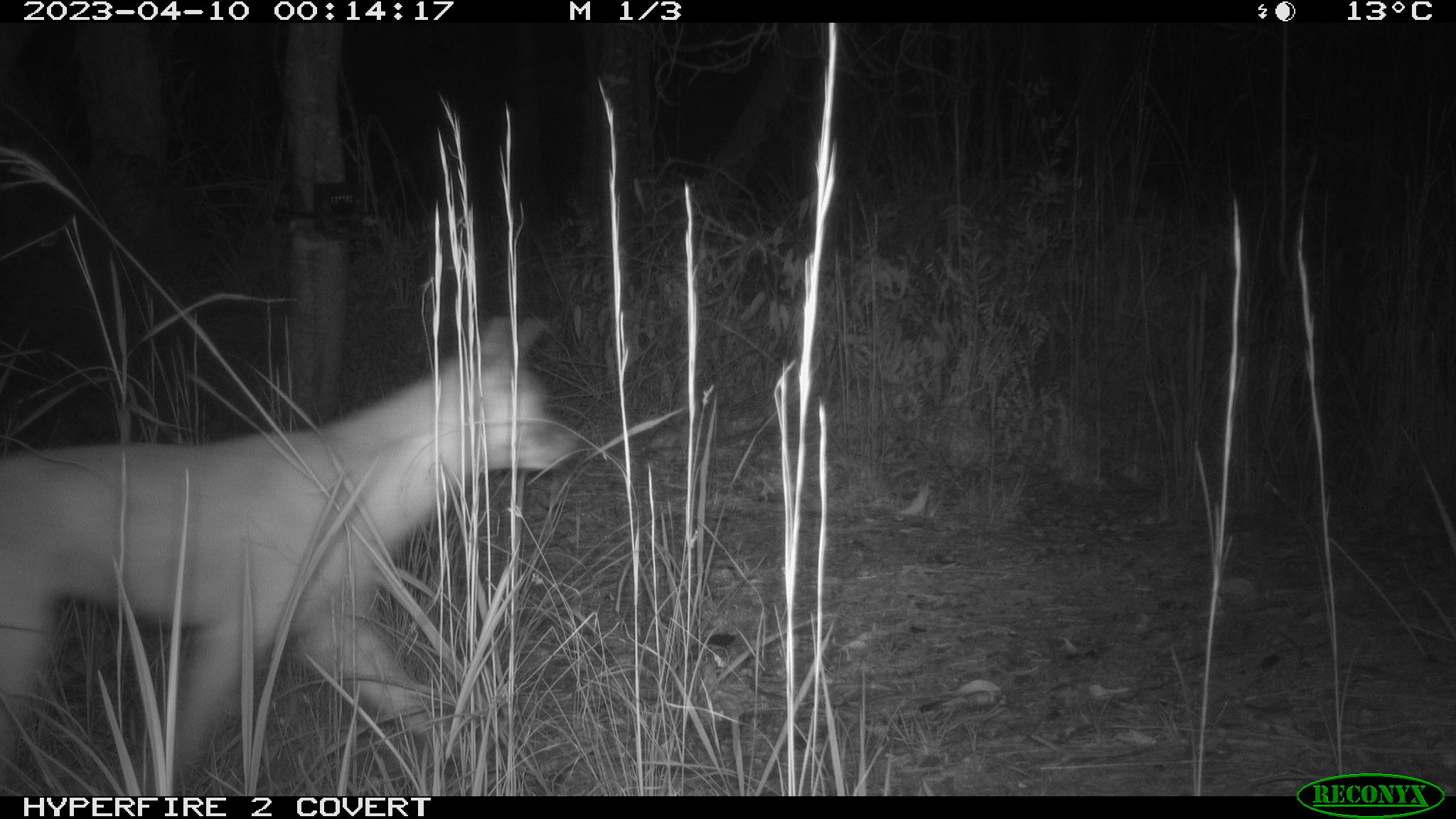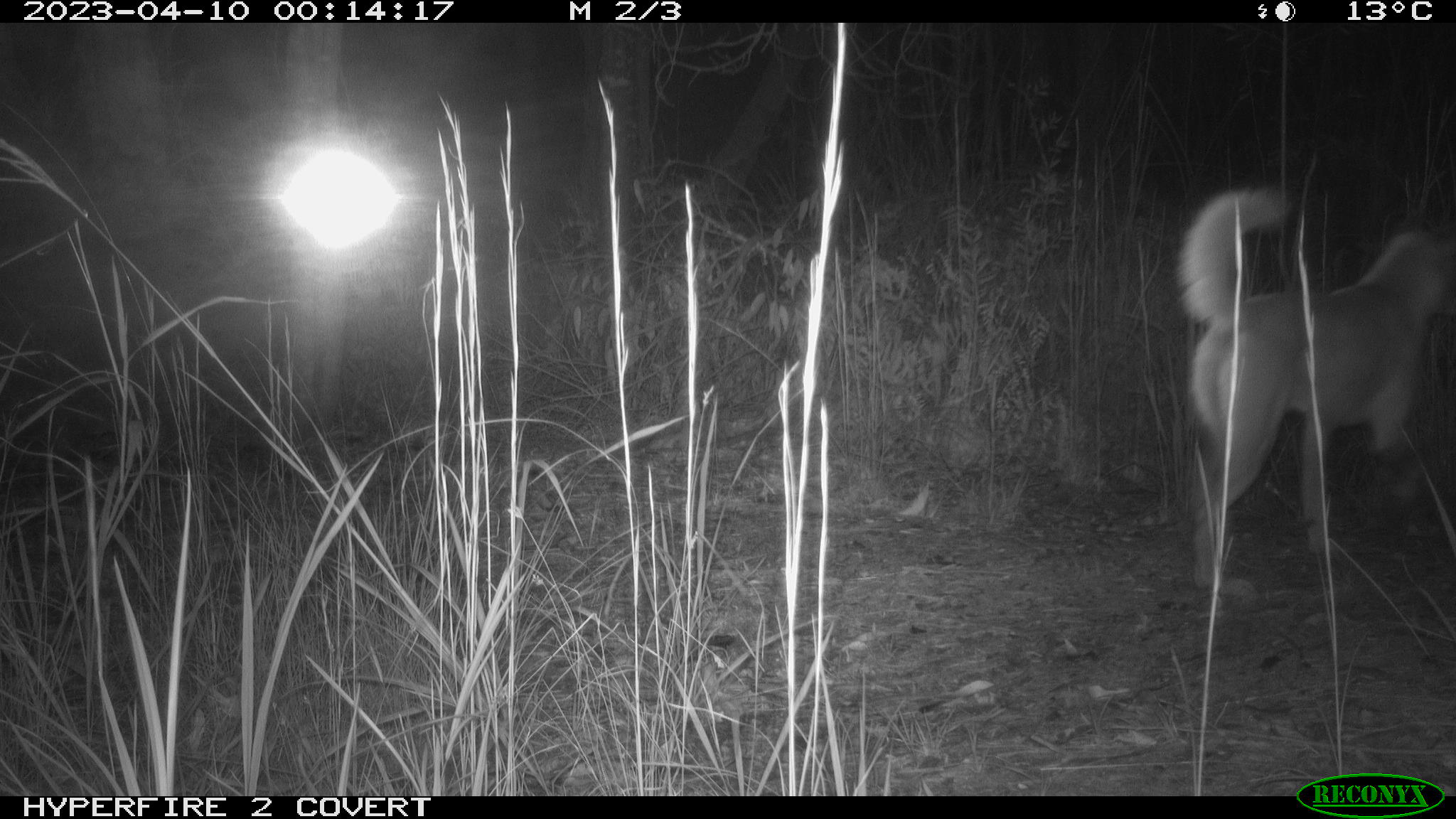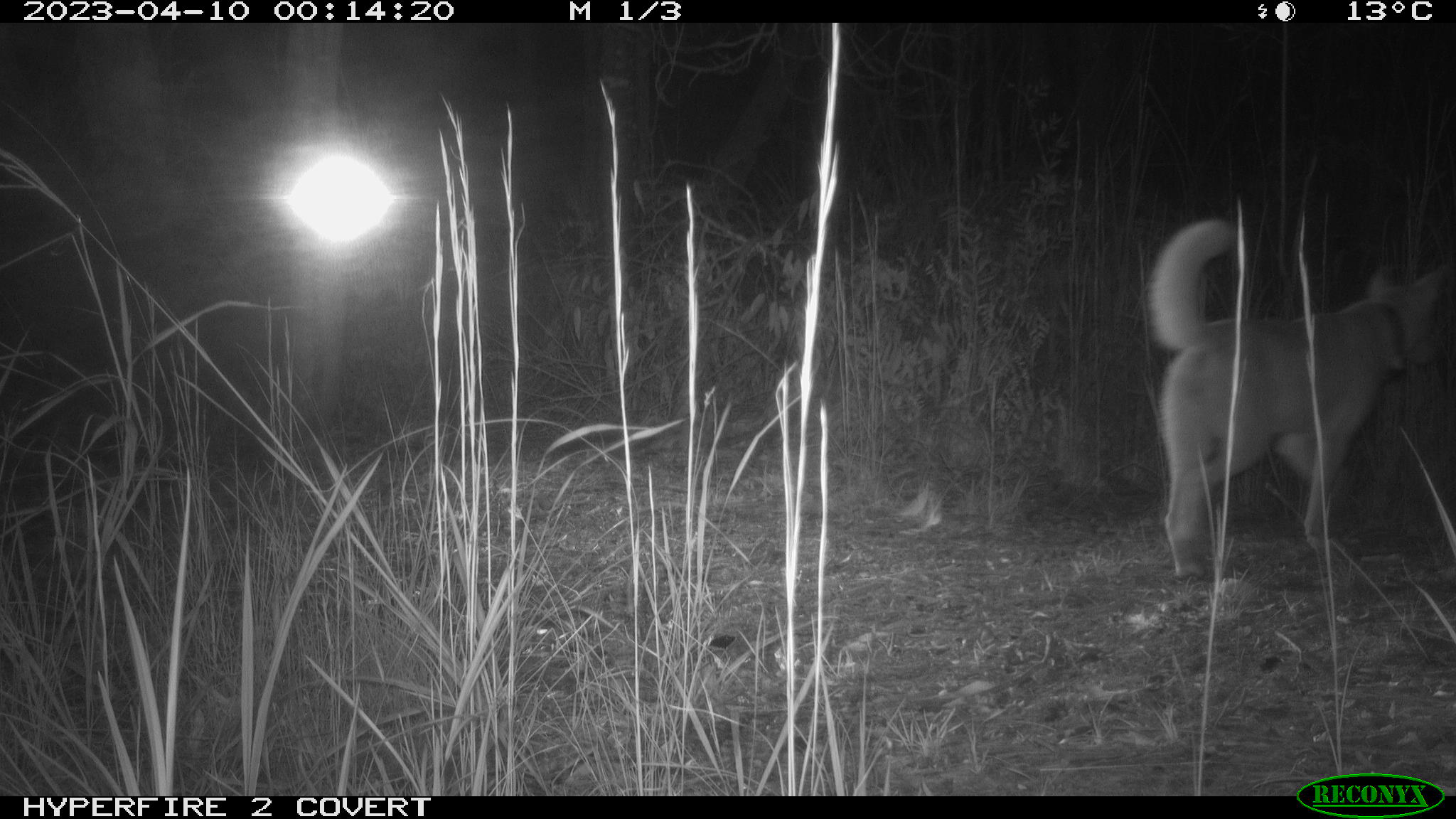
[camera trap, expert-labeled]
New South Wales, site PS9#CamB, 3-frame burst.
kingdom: Animalia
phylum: Chordata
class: Mammalia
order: Carnivora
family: Canidae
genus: Canis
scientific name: Canis familiaris dingo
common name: dingo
Dingo (Canis familiaris dingo).